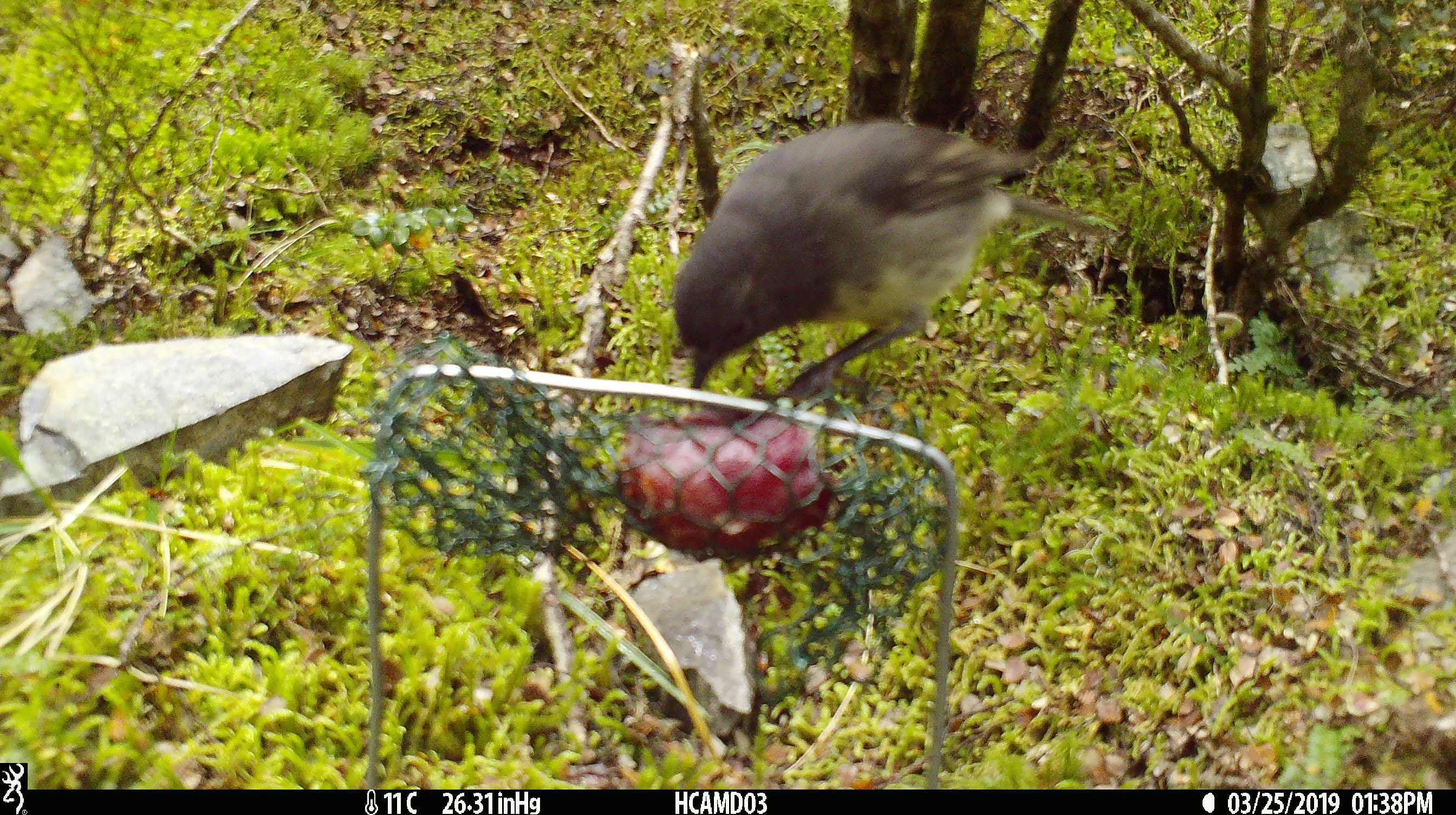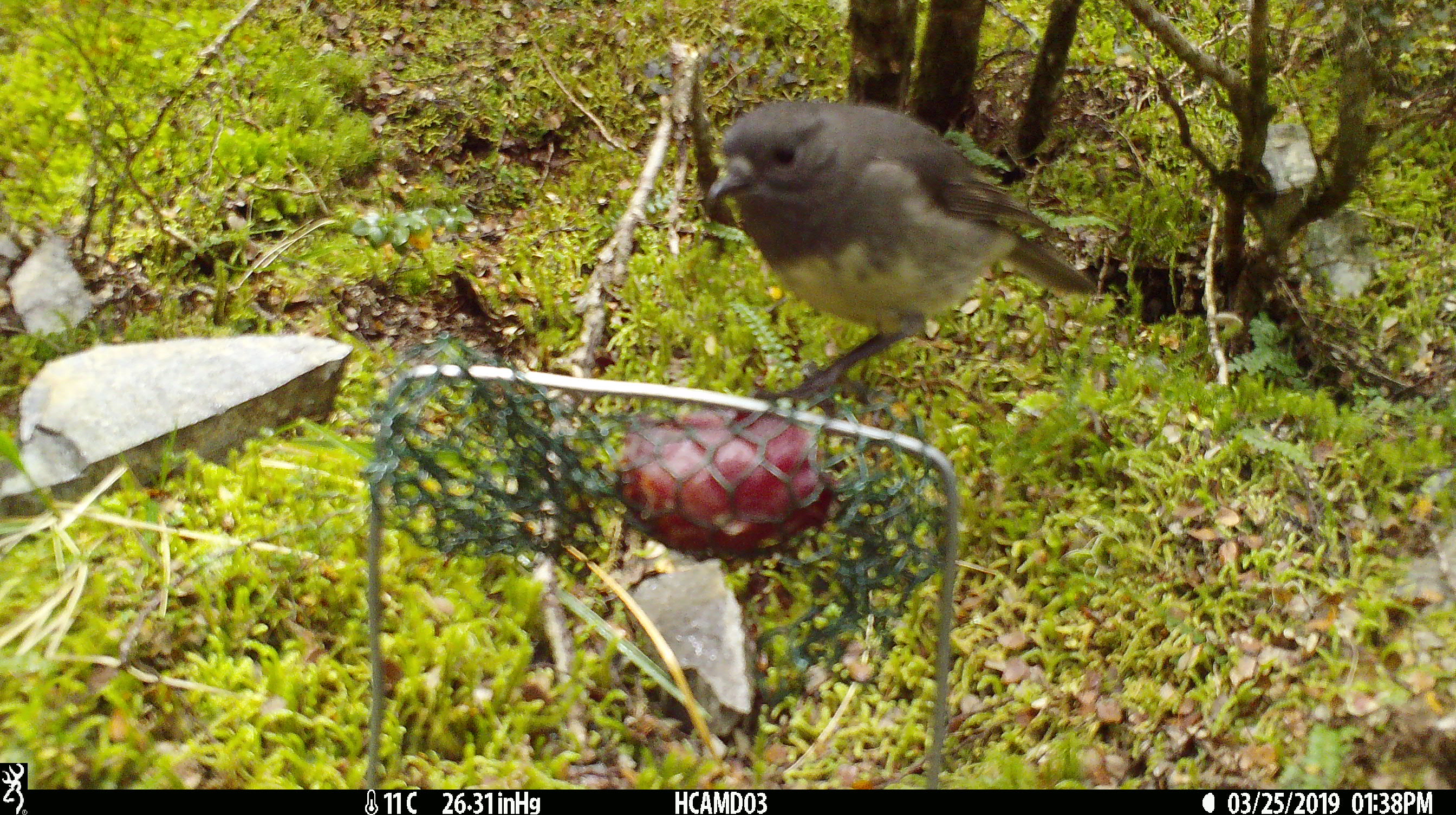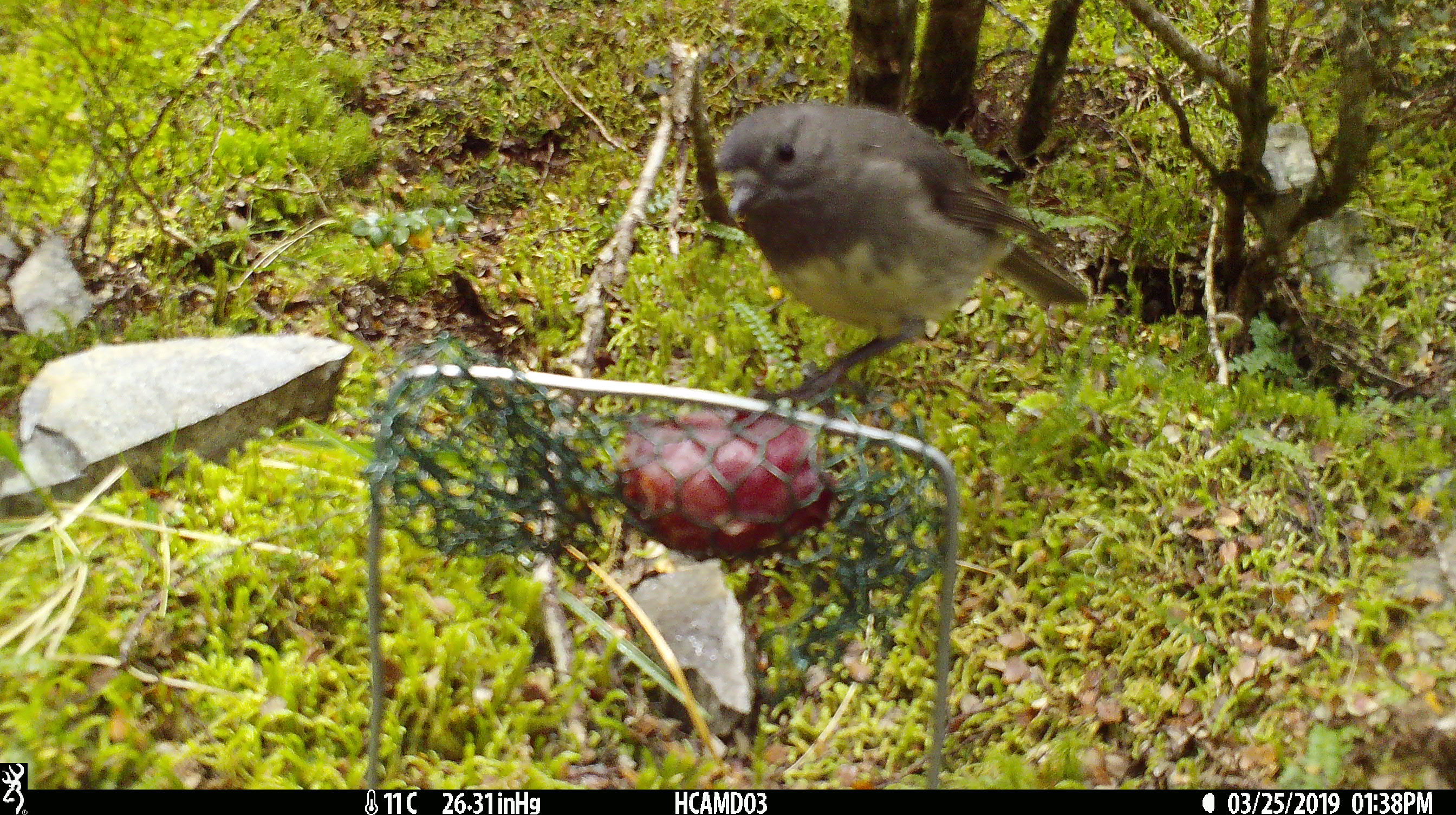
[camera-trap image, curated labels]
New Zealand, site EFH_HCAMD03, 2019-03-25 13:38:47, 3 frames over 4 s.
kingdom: Animalia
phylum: Chordata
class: Aves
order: Passeriformes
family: Petroicidae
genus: Petroica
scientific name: Petroica australis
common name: new zealand robin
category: robin